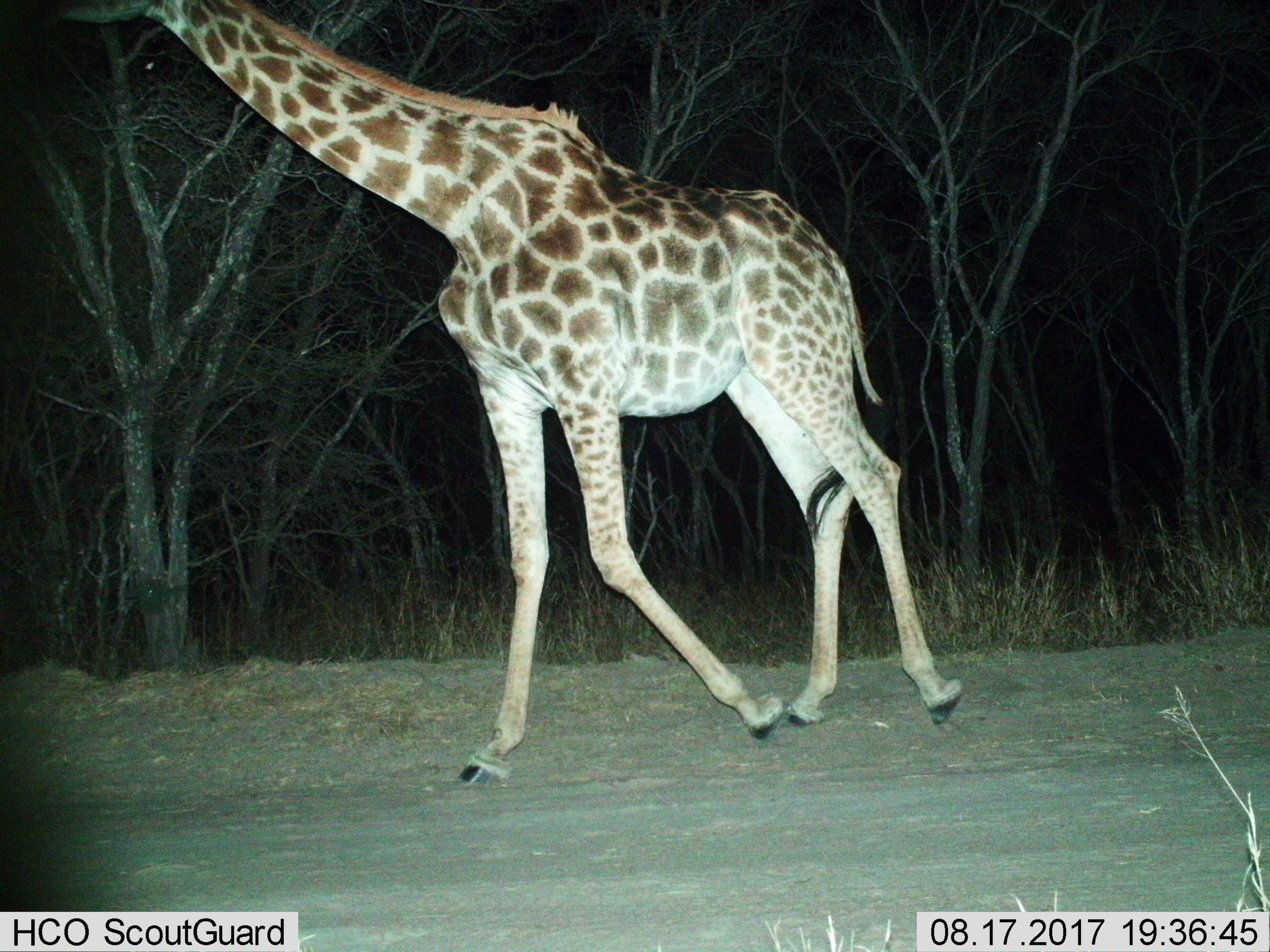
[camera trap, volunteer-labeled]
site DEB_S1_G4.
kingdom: Animalia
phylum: Chordata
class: Mammalia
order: Artiodactyla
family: Giraffidae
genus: Giraffa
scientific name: Giraffa camelopardalis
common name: giraffe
Giraffe (Giraffa camelopardalis), count 1. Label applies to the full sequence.